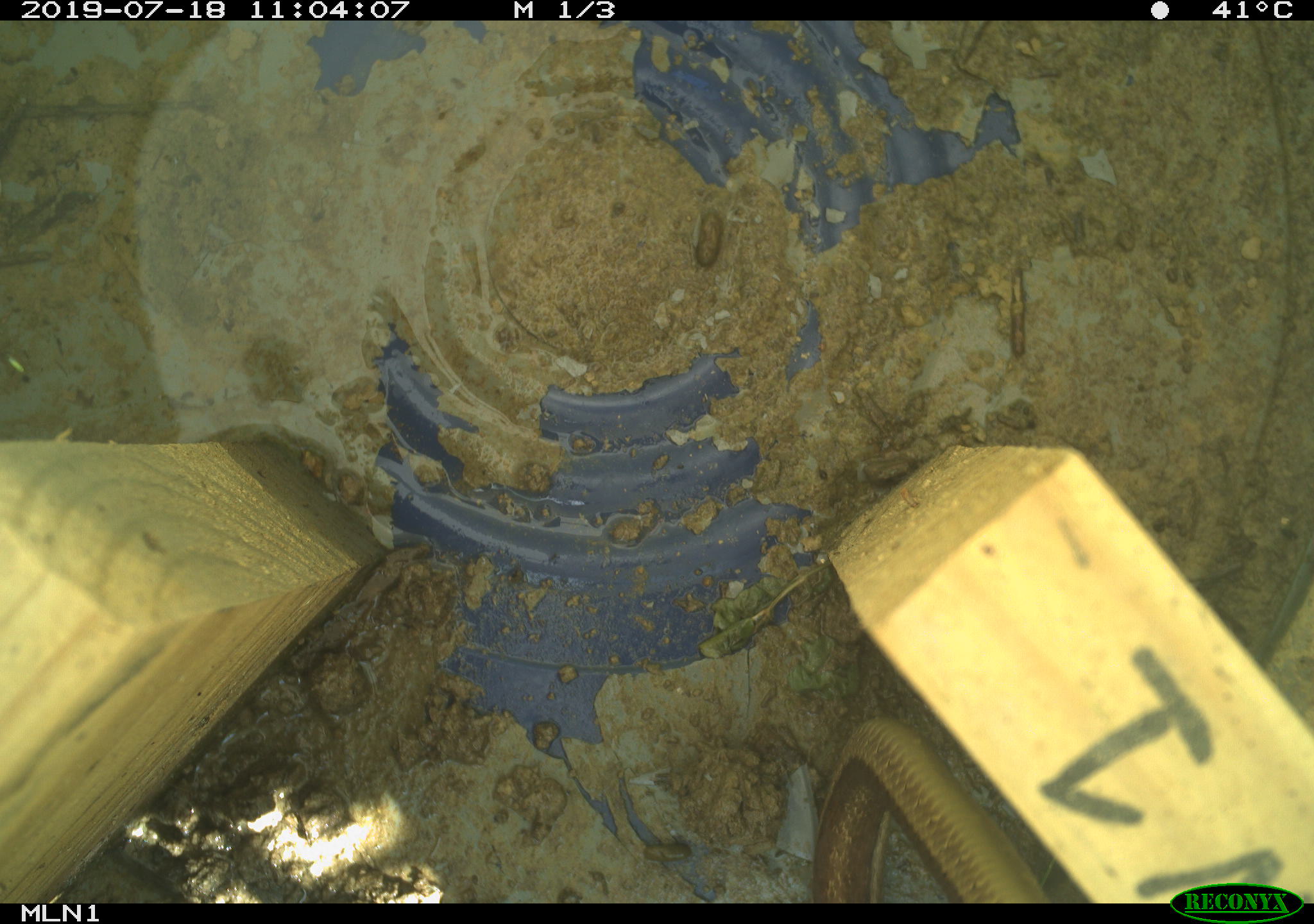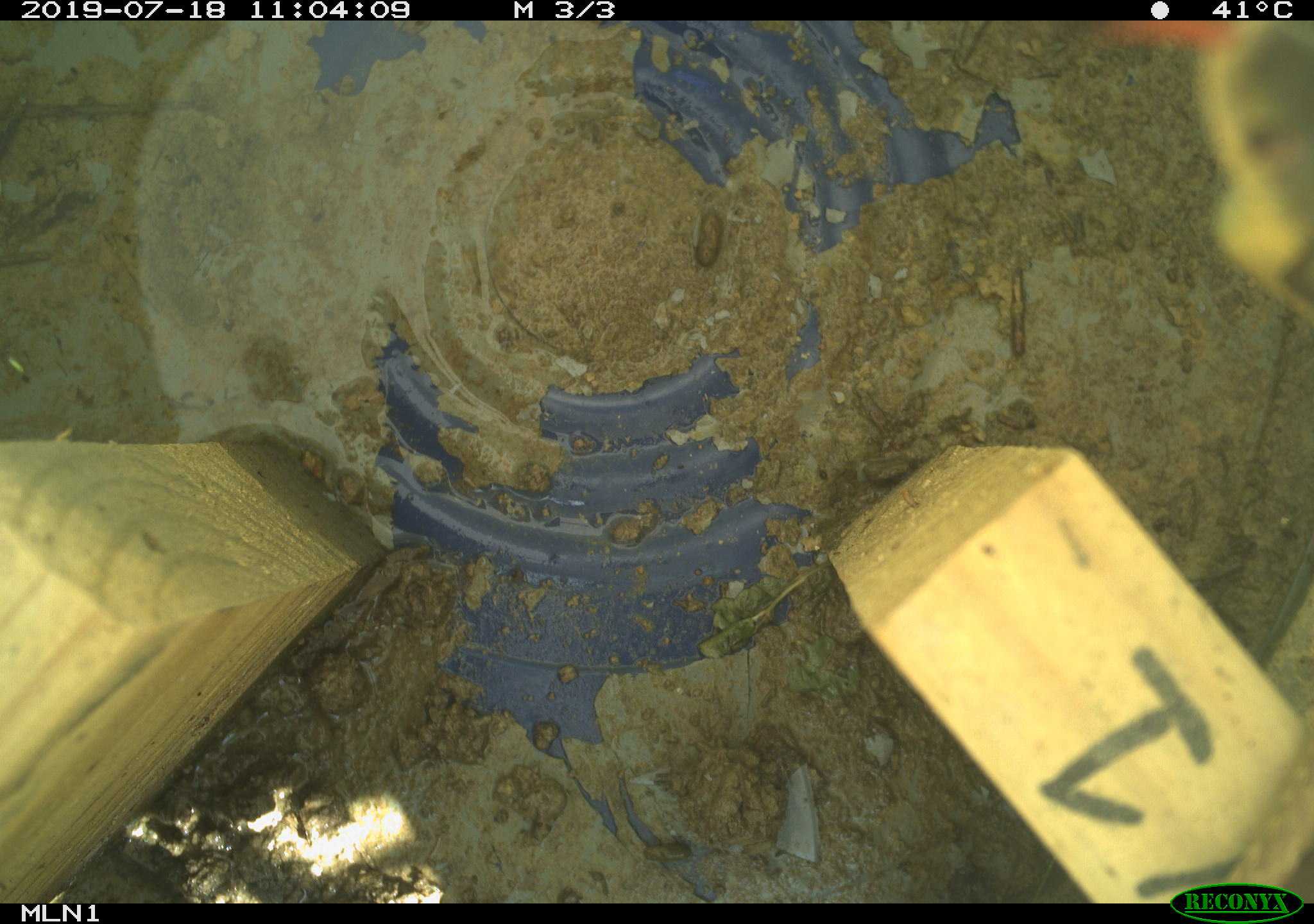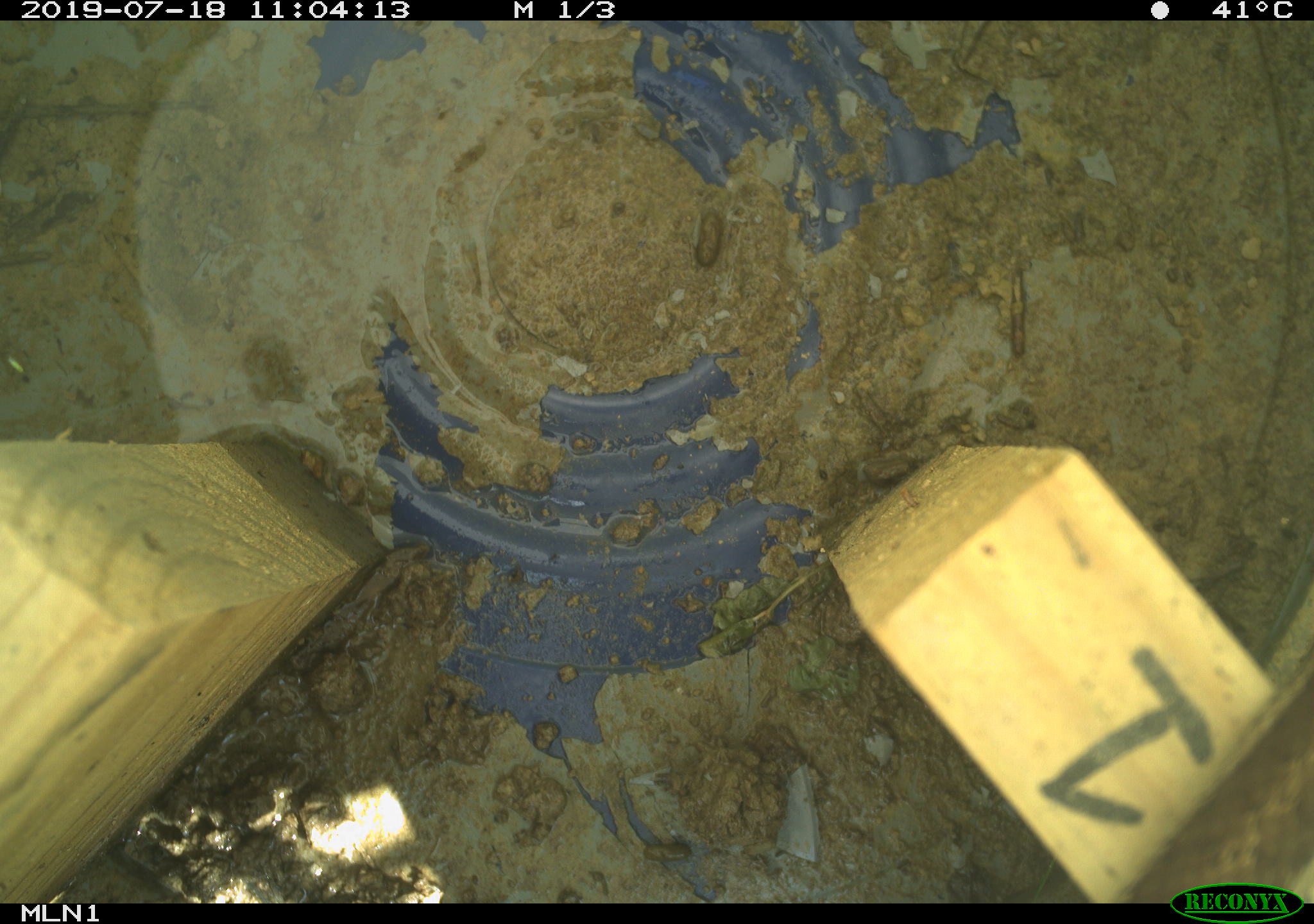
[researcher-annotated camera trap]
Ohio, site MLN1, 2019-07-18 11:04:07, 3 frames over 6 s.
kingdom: Animalia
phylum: Chordata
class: Reptilia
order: Squamata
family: Colubridae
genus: Thamnophis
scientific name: Thamnophis sirtalis sirtalis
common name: eastern gartersnake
Eastern gartersnake (Thamnophis sirtalis sirtalis).